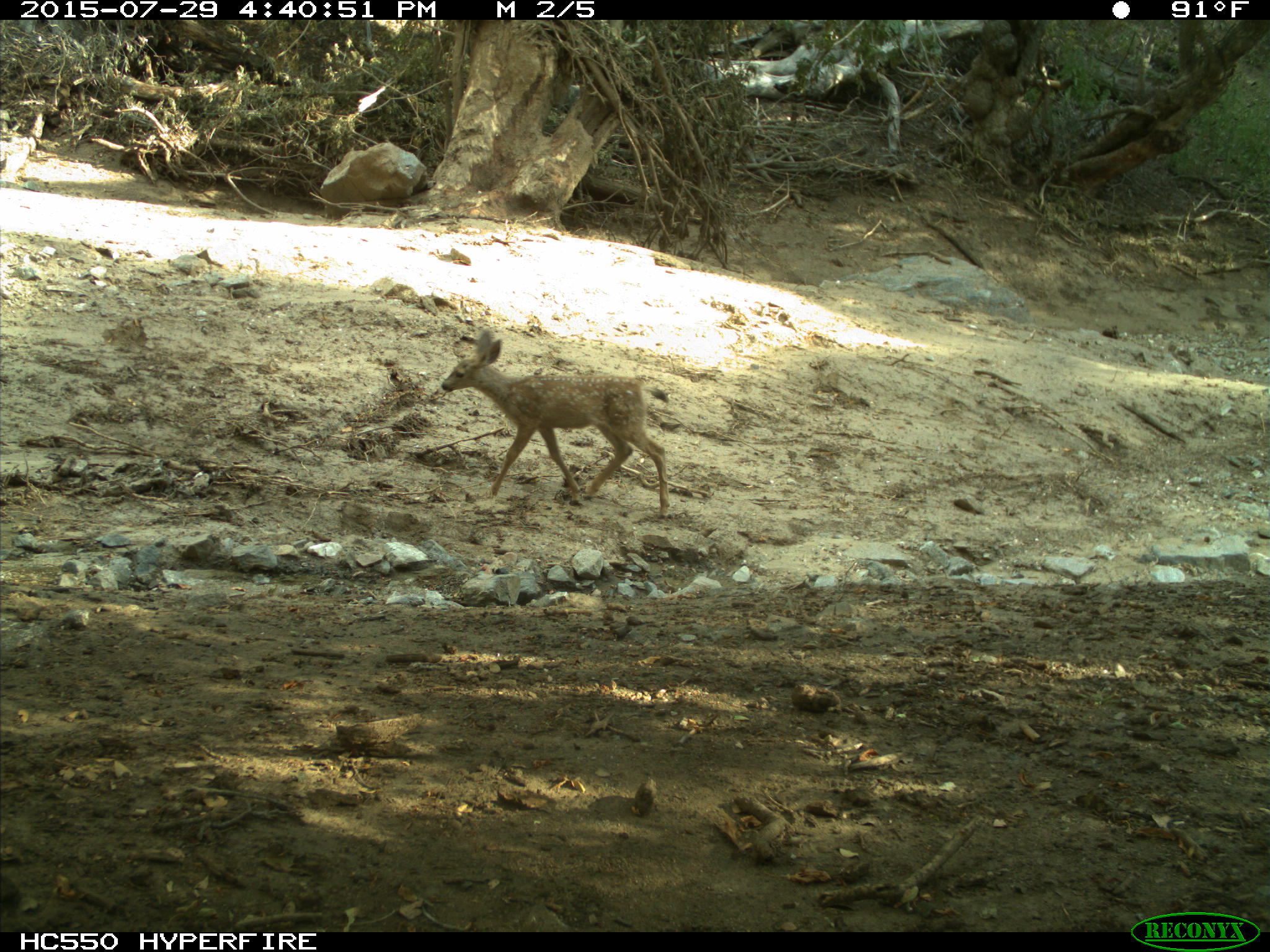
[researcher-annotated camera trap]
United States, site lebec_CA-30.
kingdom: Animalia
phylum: Chordata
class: Mammalia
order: Artiodactyla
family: Cervidae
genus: Odocoileus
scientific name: Odocoileus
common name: deer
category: unidentified deer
Unidentified deer (deer) (Odocoileus).